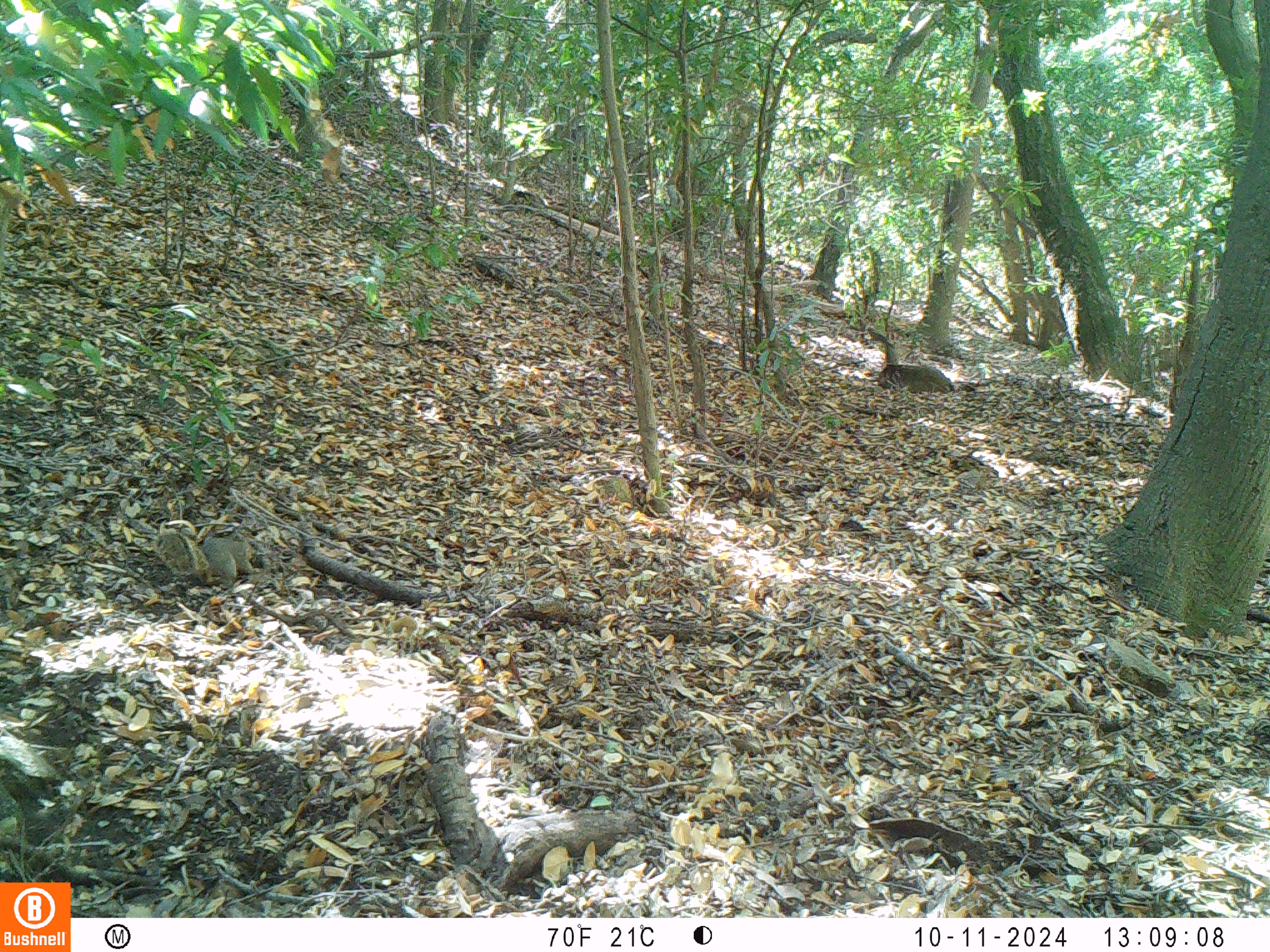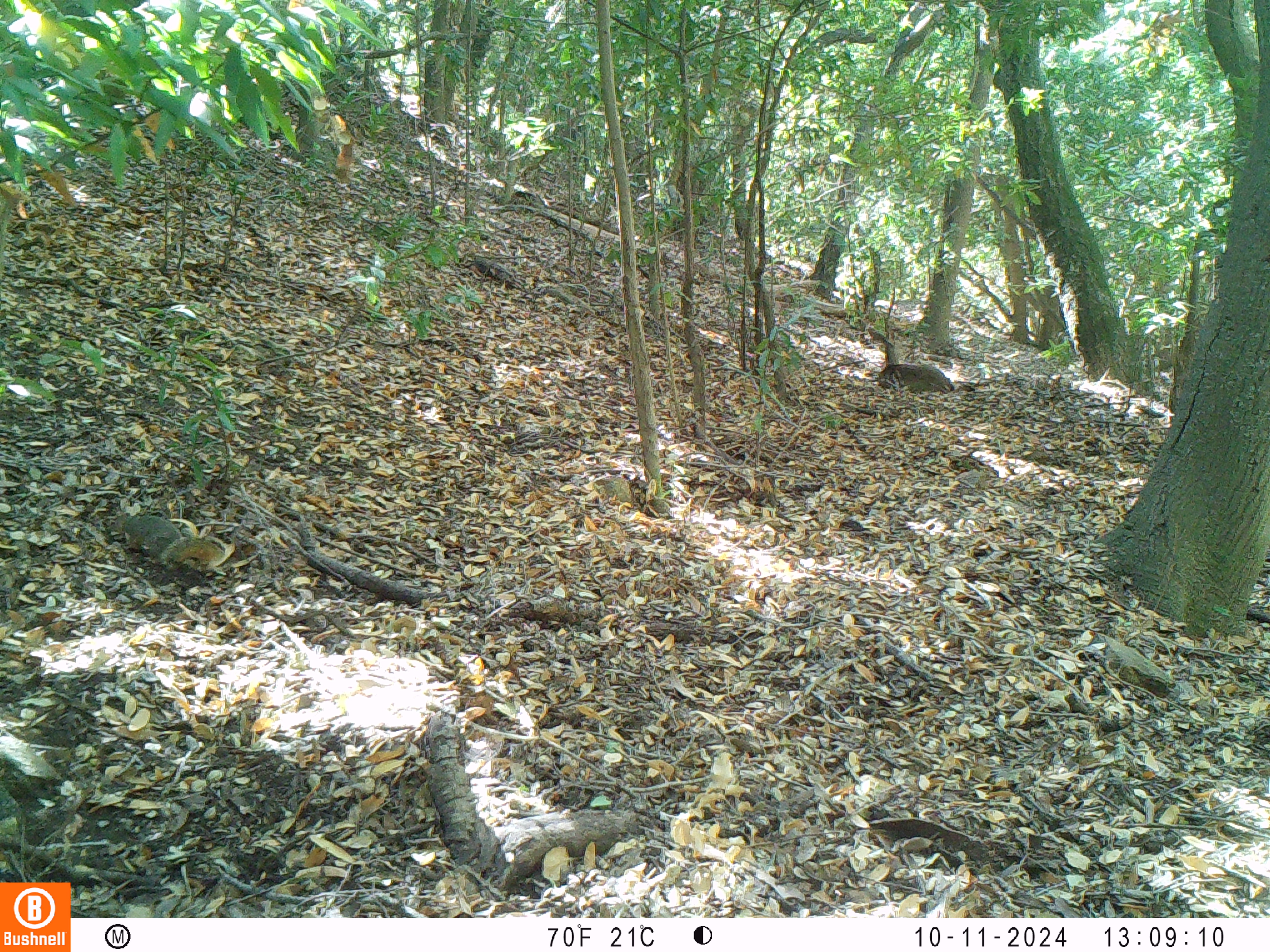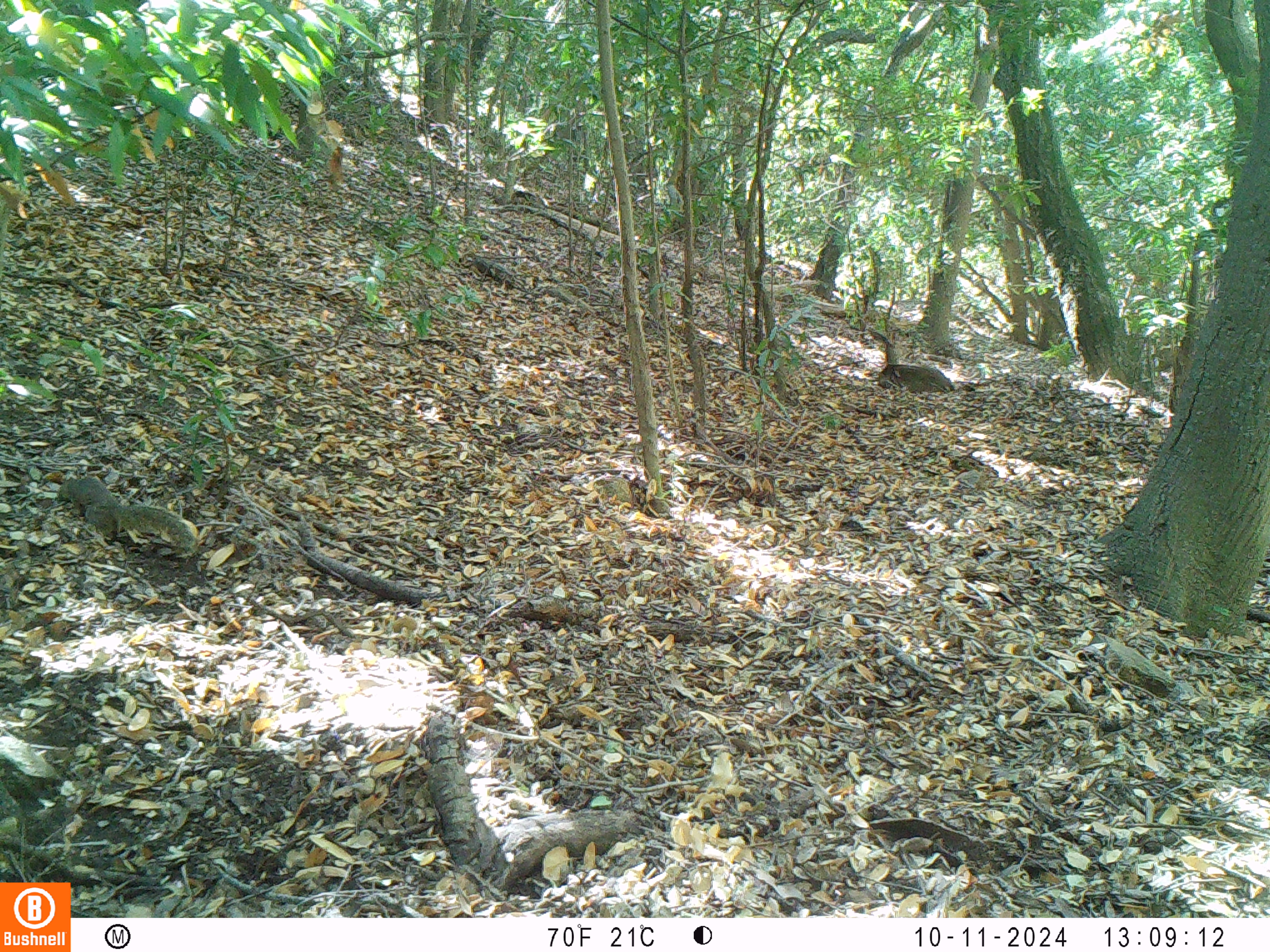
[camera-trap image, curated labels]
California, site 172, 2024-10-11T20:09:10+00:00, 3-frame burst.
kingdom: Animalia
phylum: Chordata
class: Mammalia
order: Artiodactyla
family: Cervidae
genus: Odocoileus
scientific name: Odocoileus hemionus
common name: mule deer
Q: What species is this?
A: Mule deer (Odocoileus hemionus).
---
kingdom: Animalia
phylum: Chordata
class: Mammalia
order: Rodentia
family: Sciuridae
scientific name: Sciuridae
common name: squirrel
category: unknown squirrel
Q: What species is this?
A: Unknown squirrel (squirrel) (Sciuridae).